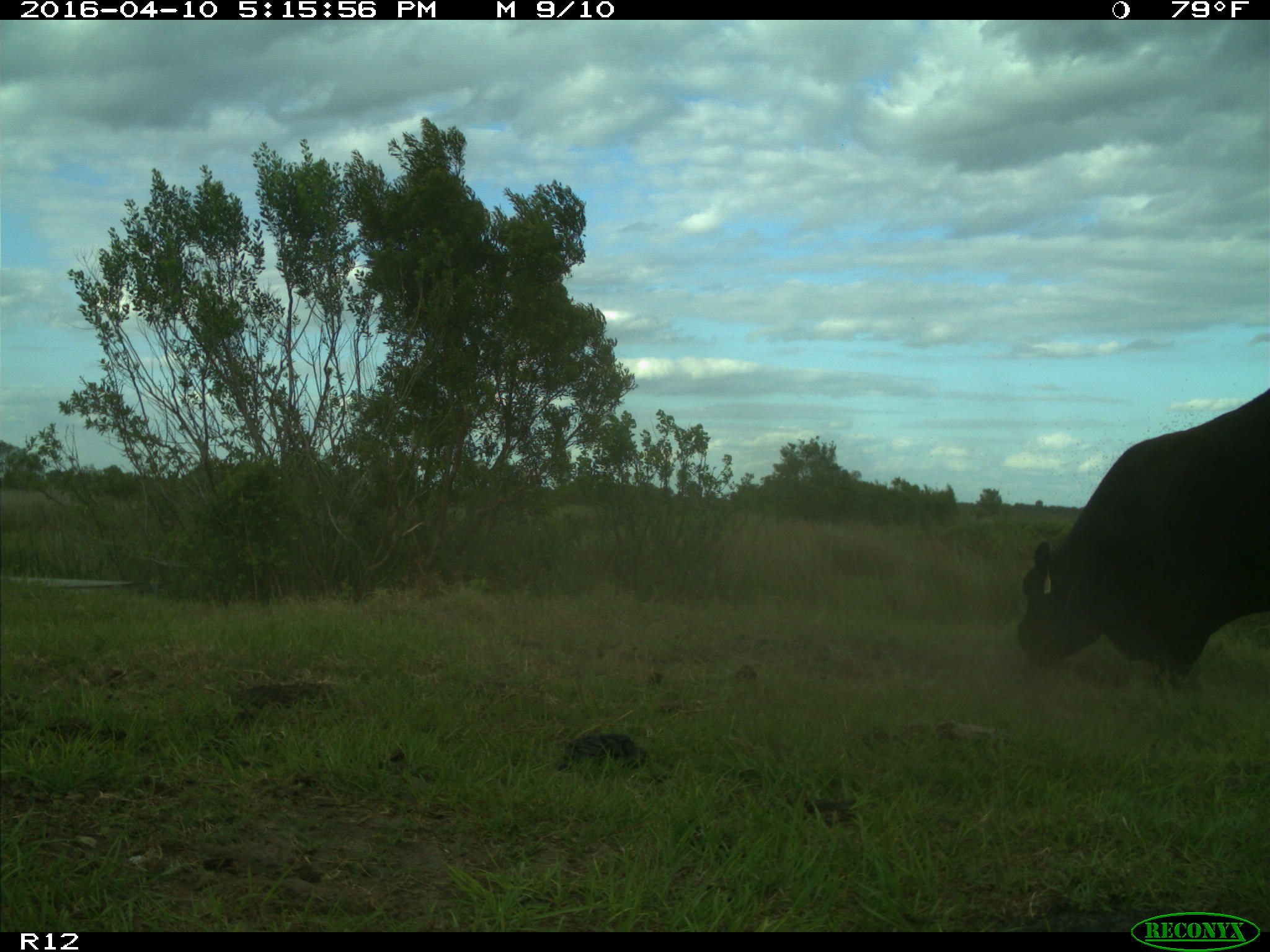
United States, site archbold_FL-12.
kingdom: Animalia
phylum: Chordata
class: Mammalia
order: Artiodactyla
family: Bovidae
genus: Bos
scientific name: Bos taurus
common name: domestic cow